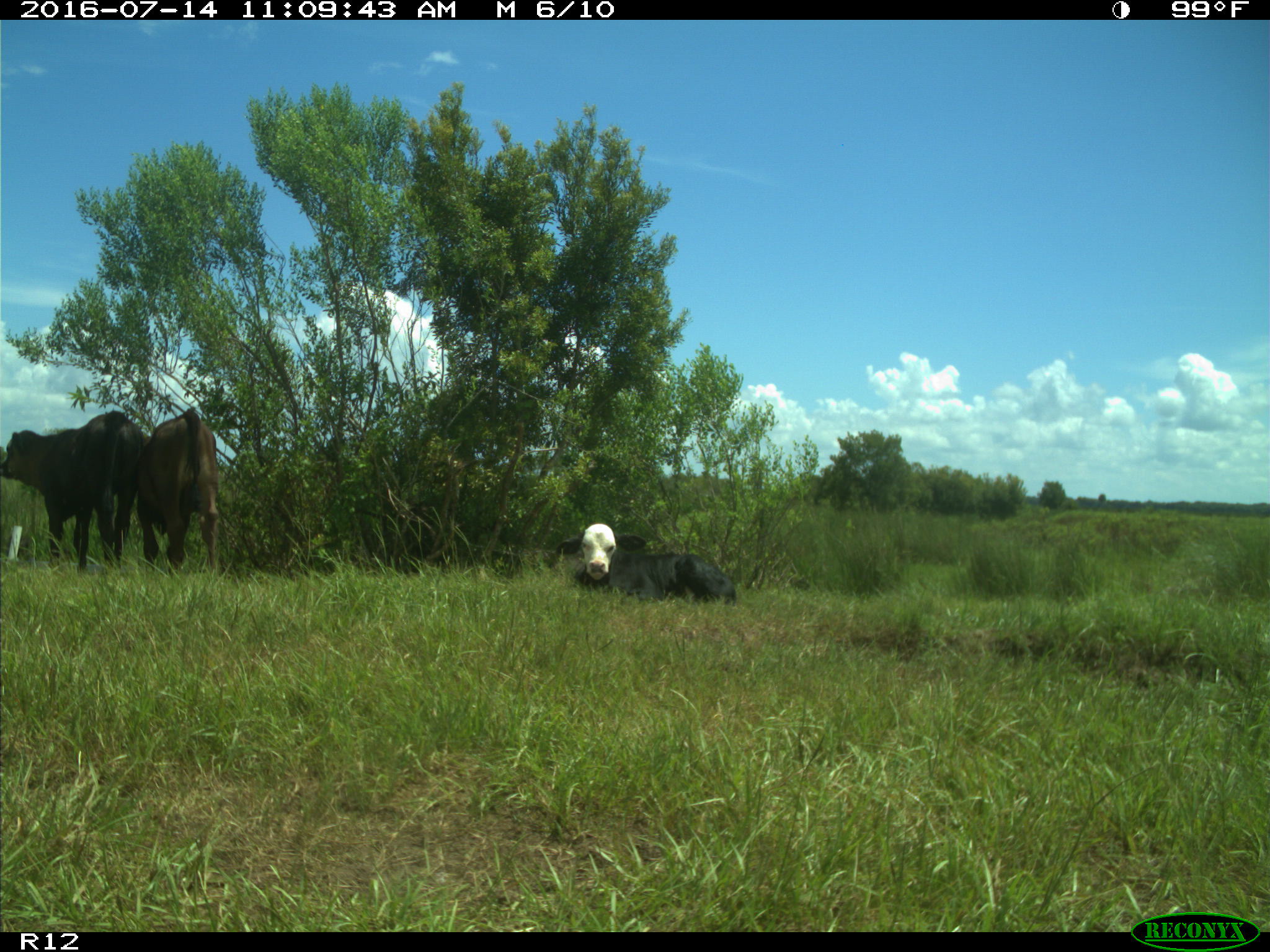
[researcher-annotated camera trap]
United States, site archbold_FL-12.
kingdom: Animalia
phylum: Chordata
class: Mammalia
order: Artiodactyla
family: Bovidae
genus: Bos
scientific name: Bos taurus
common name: domestic cow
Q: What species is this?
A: Bos taurus (domestic cow).